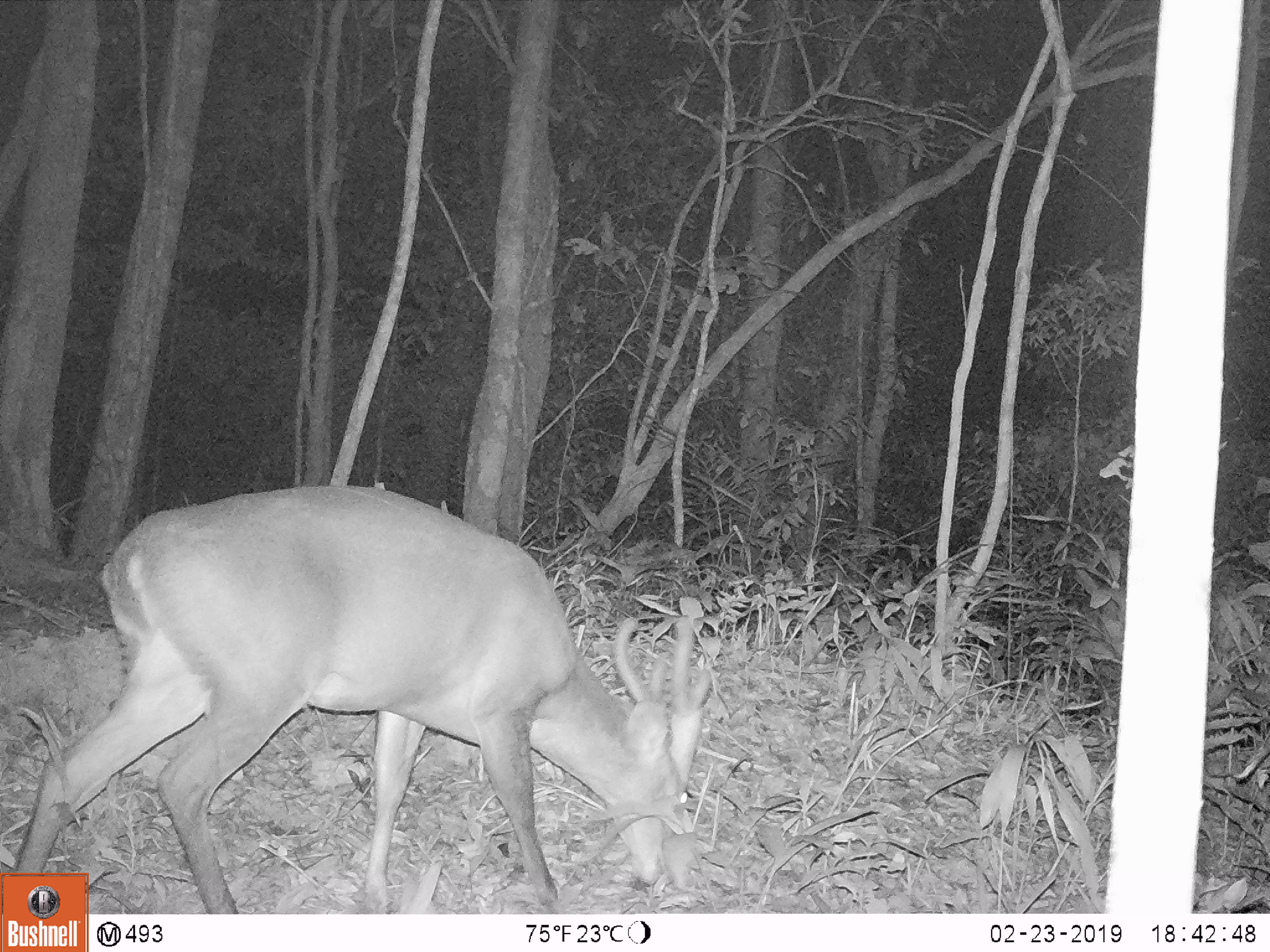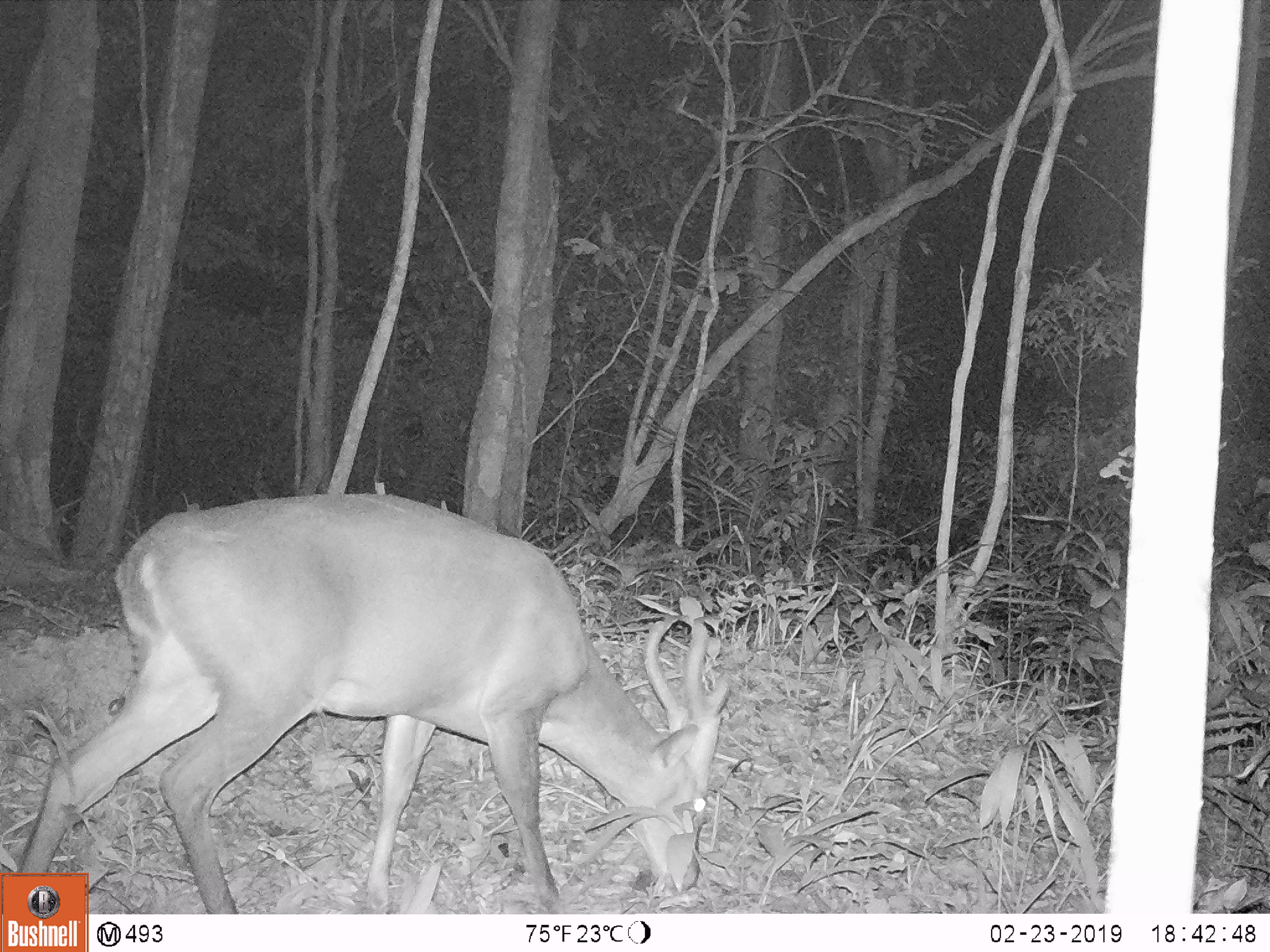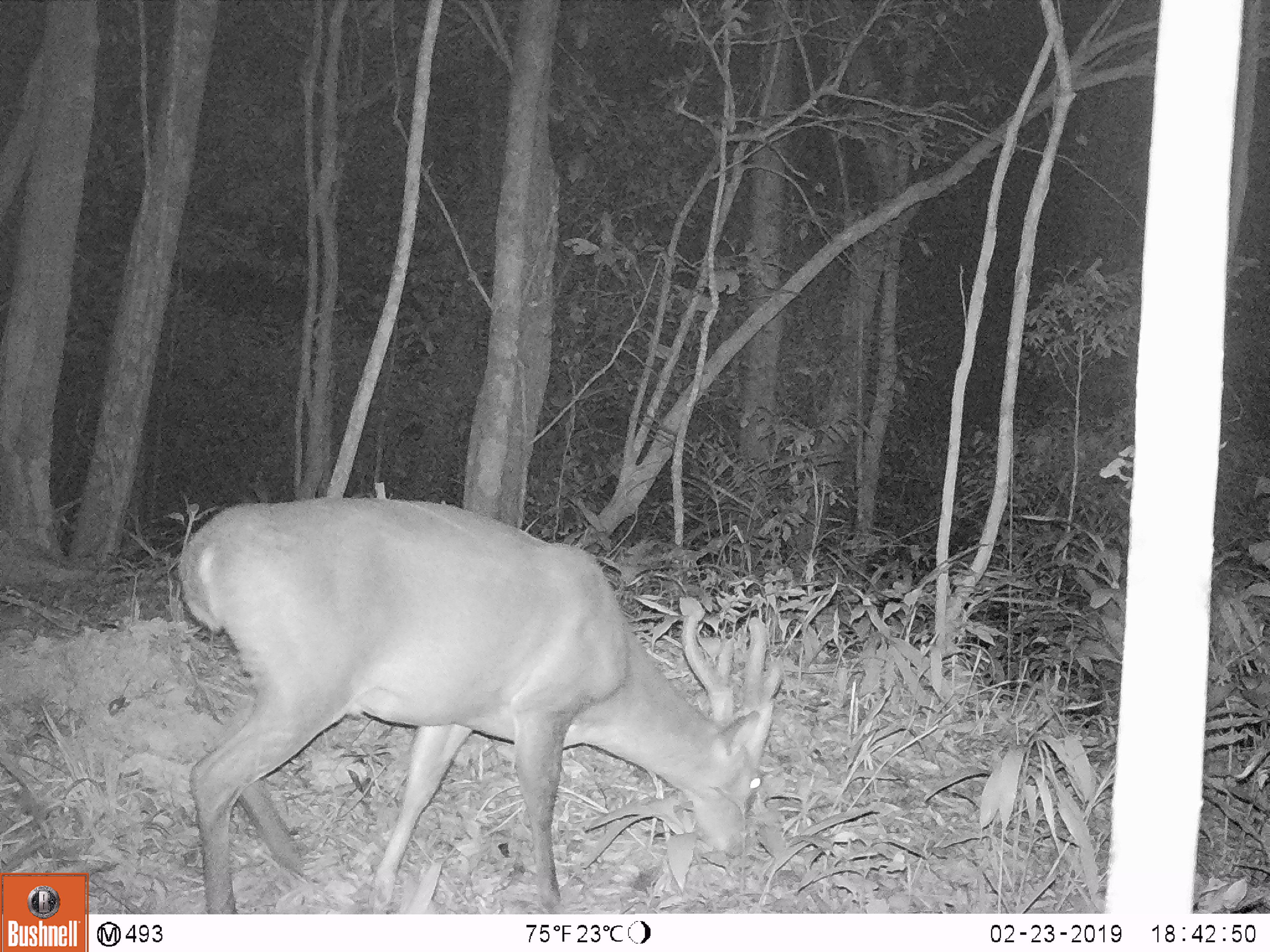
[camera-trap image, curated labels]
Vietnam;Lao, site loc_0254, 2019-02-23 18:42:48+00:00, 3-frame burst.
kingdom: Animalia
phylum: Chordata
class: Mammalia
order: Artiodactyla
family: Cervidae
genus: Muntiacus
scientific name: Muntiacus vuquangensis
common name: large-antlered muntjac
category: large antlered muntjac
Large antlered muntjac (large-antlered muntjac) (Muntiacus vuquangensis). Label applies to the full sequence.